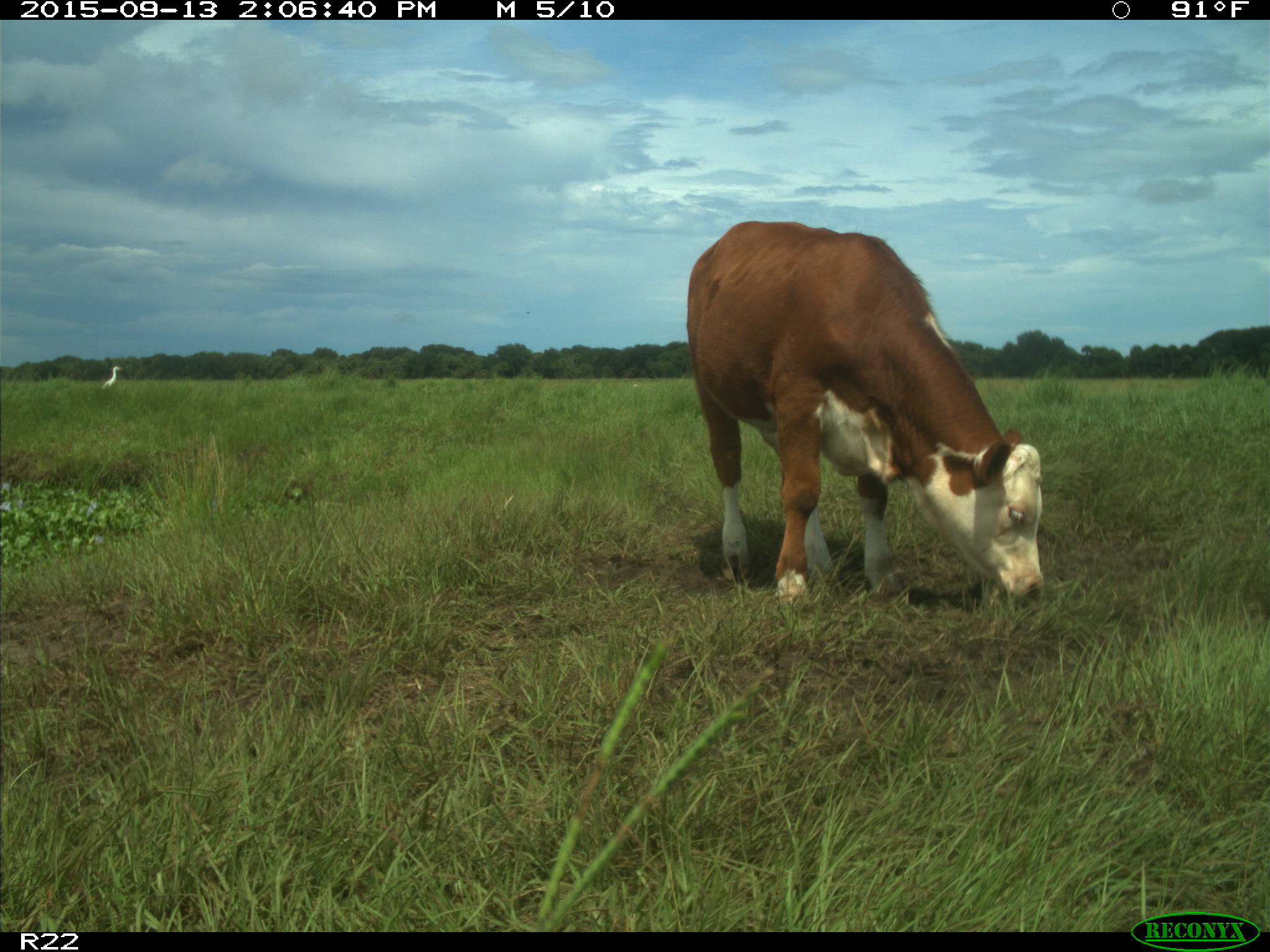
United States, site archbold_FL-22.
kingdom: Animalia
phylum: Chordata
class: Mammalia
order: Artiodactyla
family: Bovidae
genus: Bos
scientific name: Bos taurus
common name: domestic cow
Bos taurus (domestic cow).